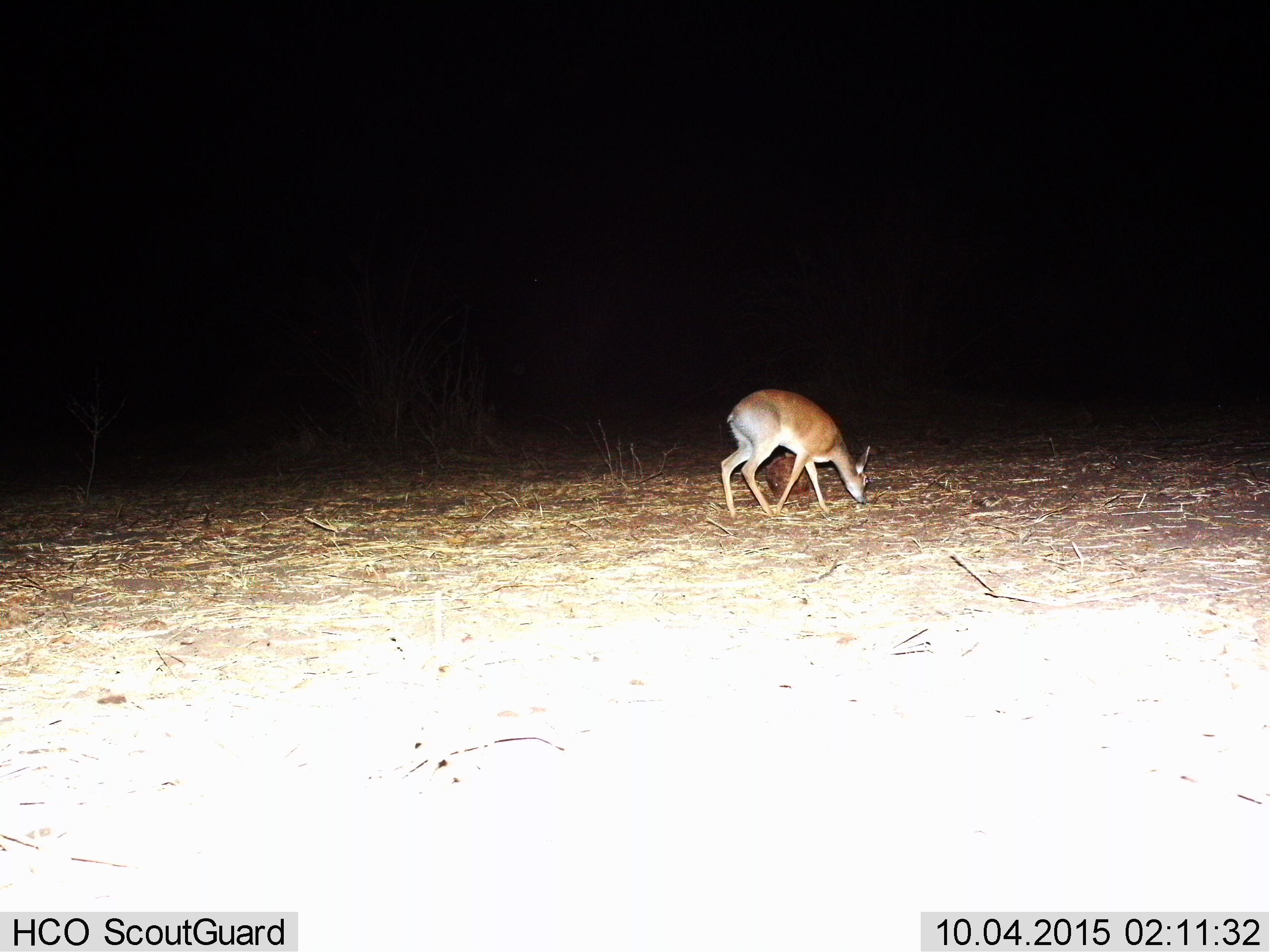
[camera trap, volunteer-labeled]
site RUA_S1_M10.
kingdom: Animalia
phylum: Chordata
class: Mammalia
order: Artiodactyla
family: Bovidae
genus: Madoqua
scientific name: Madoqua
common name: dik-dik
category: dikdik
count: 1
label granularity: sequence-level